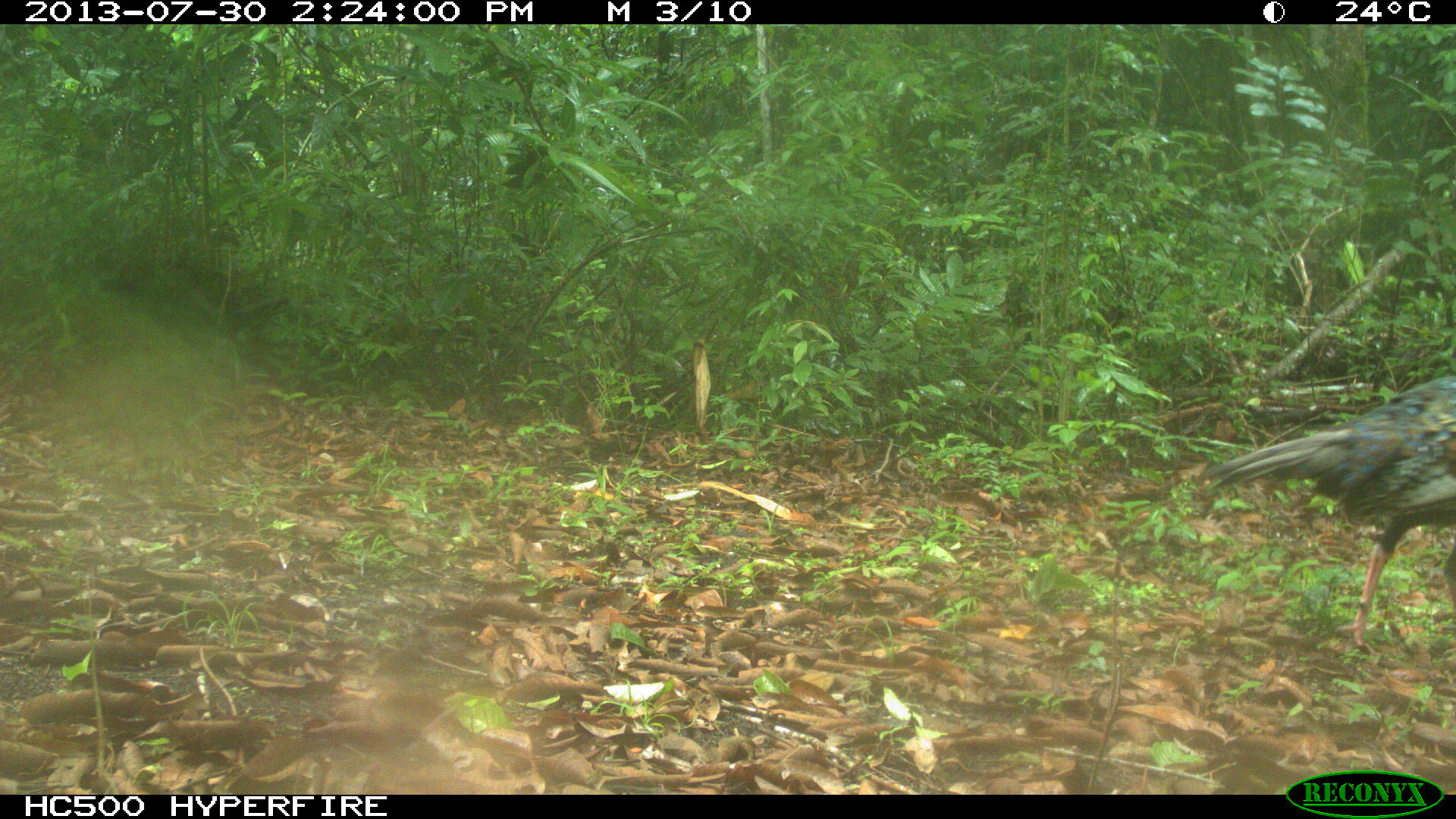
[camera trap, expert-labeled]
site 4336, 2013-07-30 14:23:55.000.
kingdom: Animalia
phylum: Chordata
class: Aves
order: Galliformes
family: Phasianidae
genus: Meleagris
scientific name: Meleagris ocellata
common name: ocellated turkey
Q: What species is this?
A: Meleagris ocellata (ocellated turkey).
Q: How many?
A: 2.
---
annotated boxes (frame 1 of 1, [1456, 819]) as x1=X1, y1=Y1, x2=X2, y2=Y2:
meleagris ocellata: x1=1203, y1=375, x2=1456, y2=652